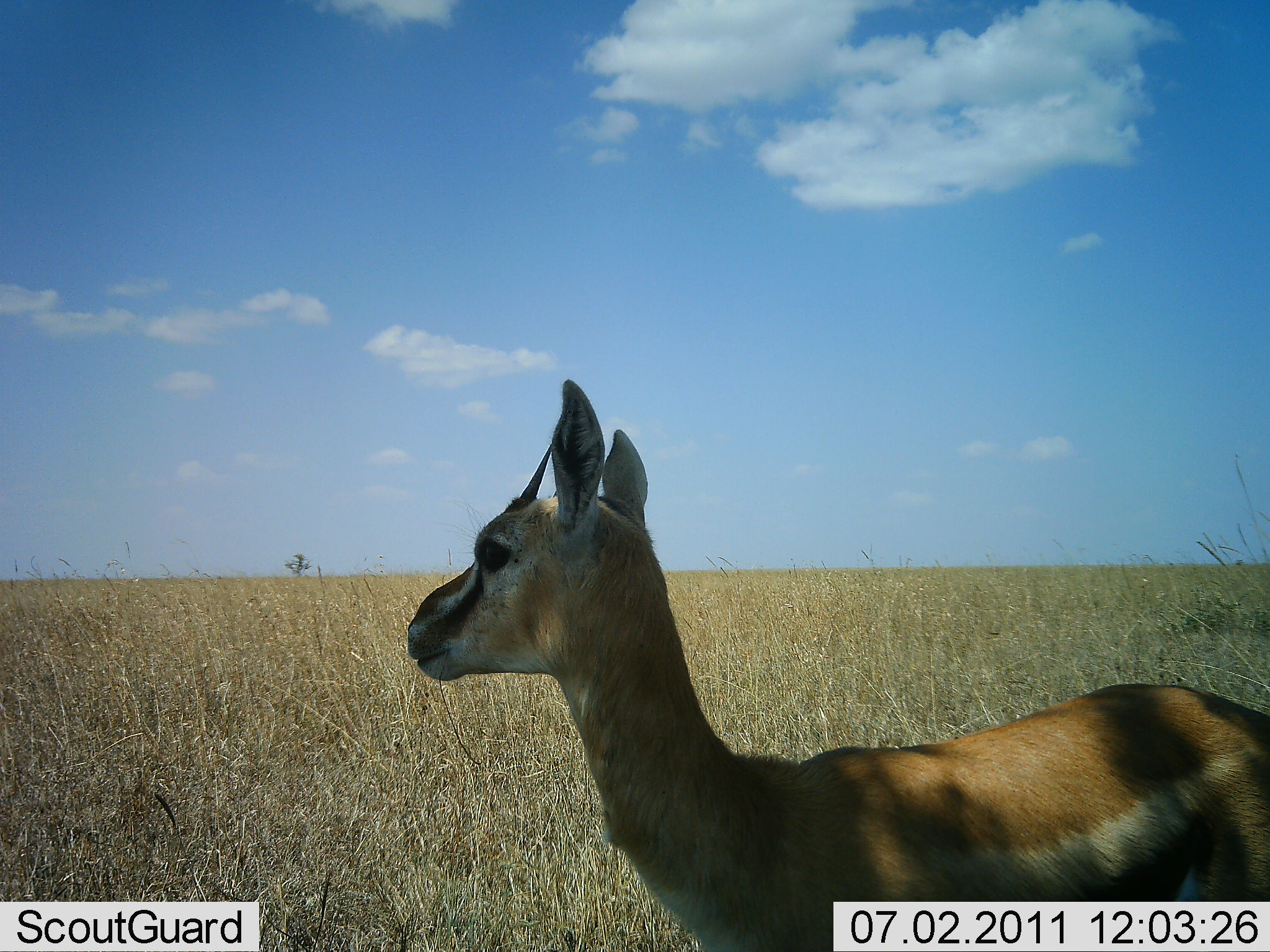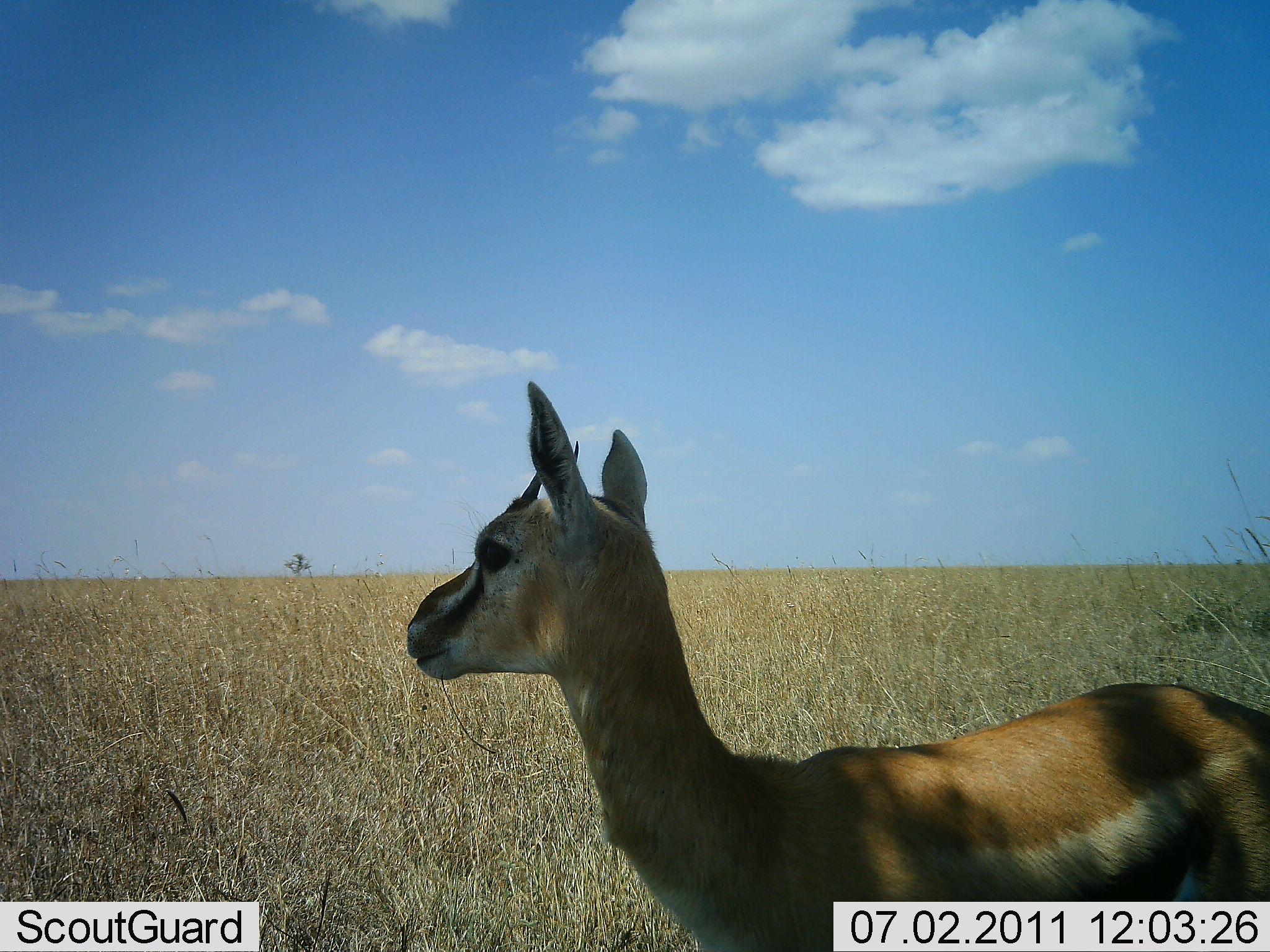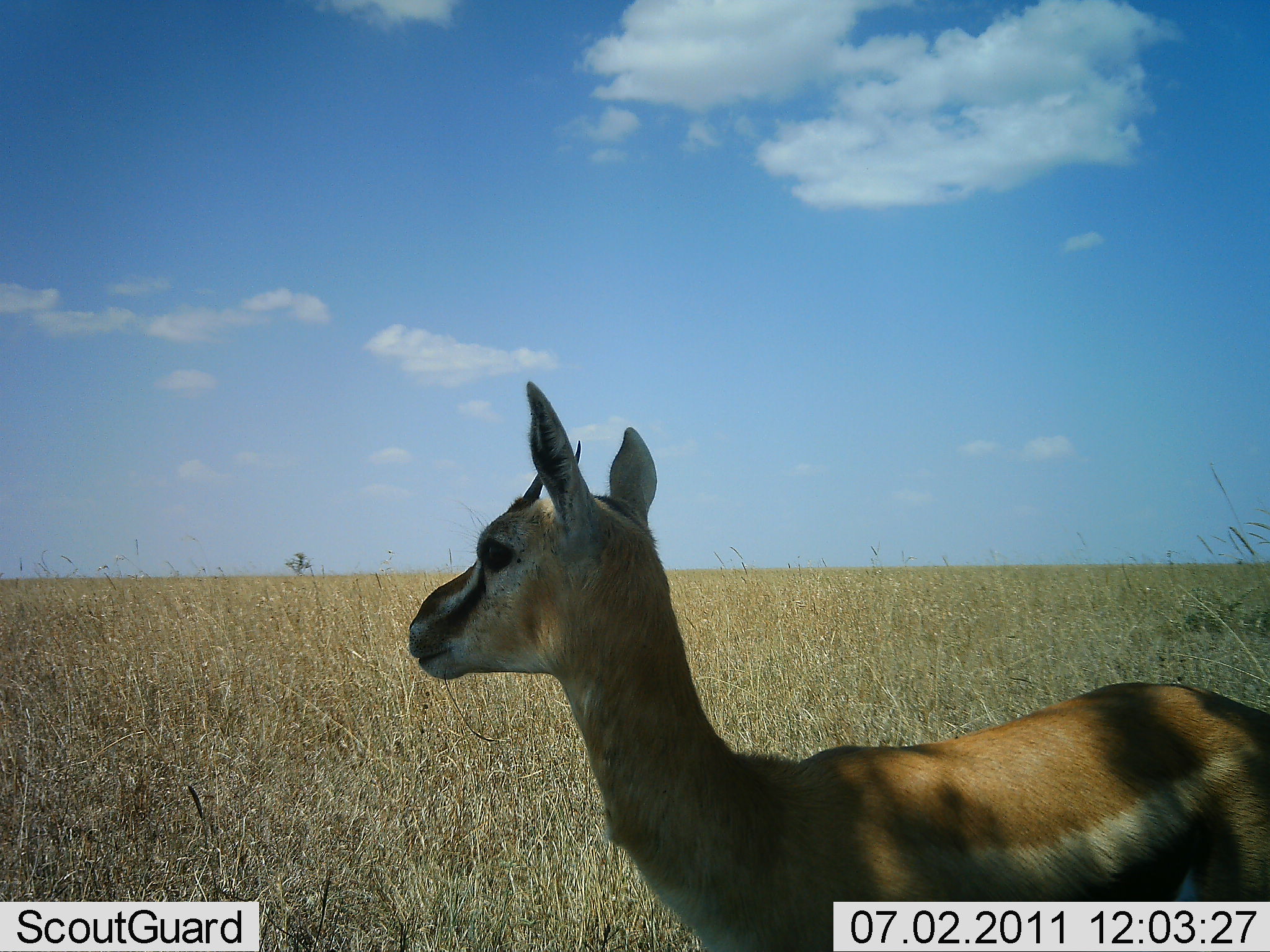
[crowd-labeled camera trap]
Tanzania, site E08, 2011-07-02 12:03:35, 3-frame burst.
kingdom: Animalia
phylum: Chordata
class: Mammalia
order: Artiodactyla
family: Bovidae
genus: Eudorcas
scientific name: Eudorcas thomsonii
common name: thomson's gazelle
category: gazellethomsons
Gazellethomsons (thomson's gazelle) (Eudorcas thomsonii), count 1. Behavior (volunteer vote fractions): standing 100%, resting 0%, moving 0%, interacting 0%. Young present (vote fraction): 0%. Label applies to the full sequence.